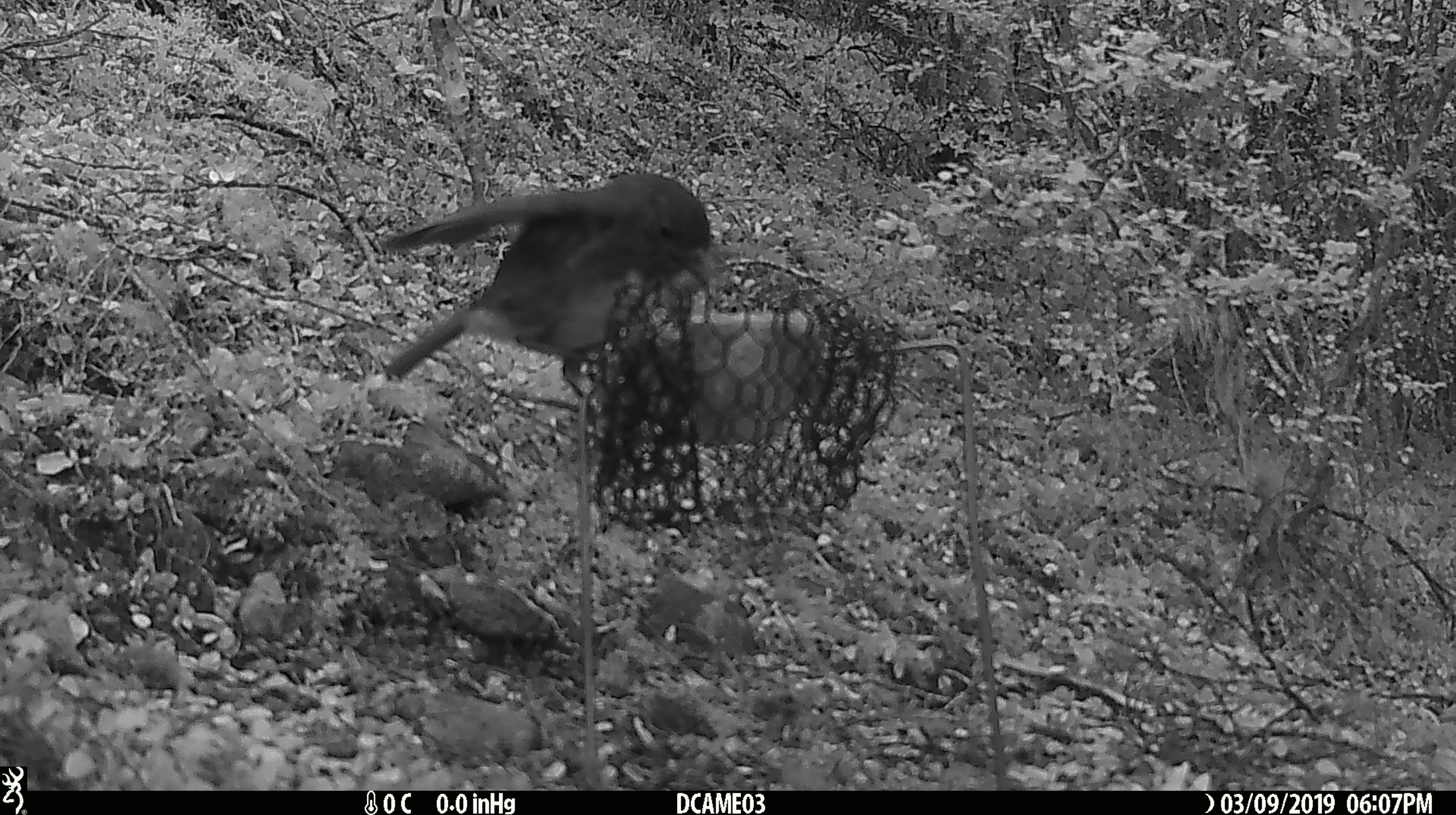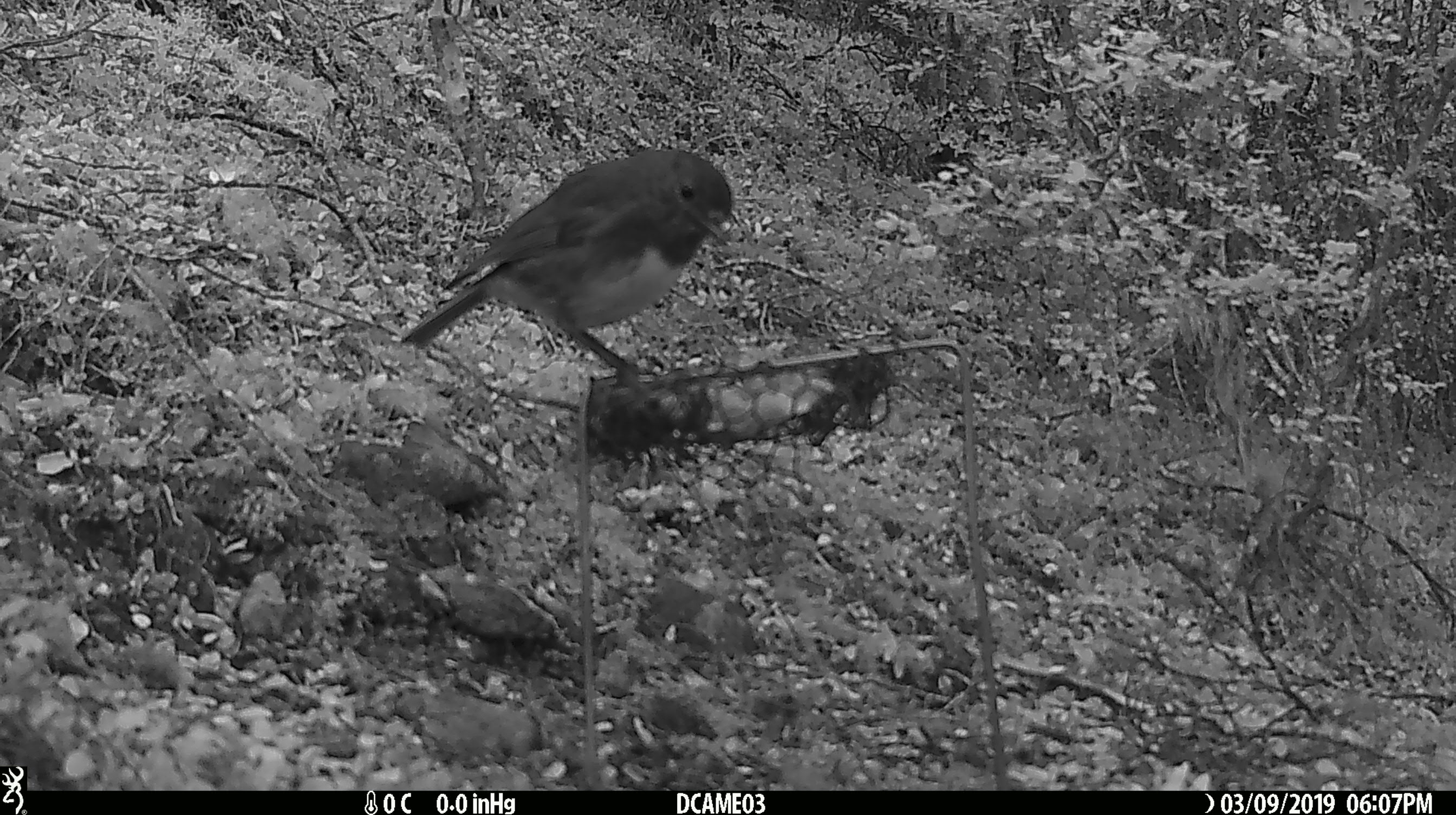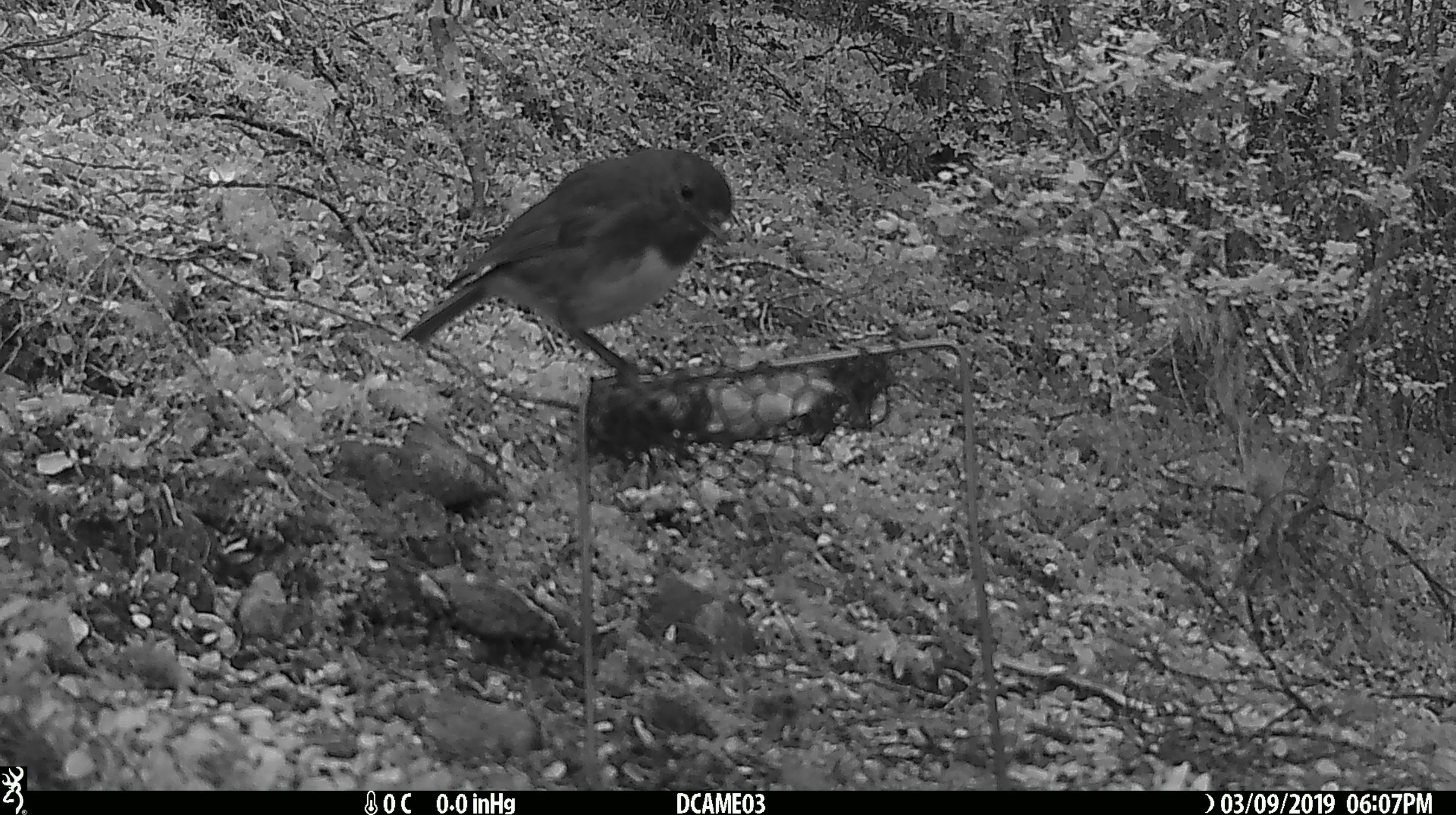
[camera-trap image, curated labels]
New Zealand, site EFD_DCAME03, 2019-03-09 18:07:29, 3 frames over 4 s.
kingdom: Animalia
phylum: Chordata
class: Aves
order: Passeriformes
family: Petroicidae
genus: Petroica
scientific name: Petroica australis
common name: new zealand robin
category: robin